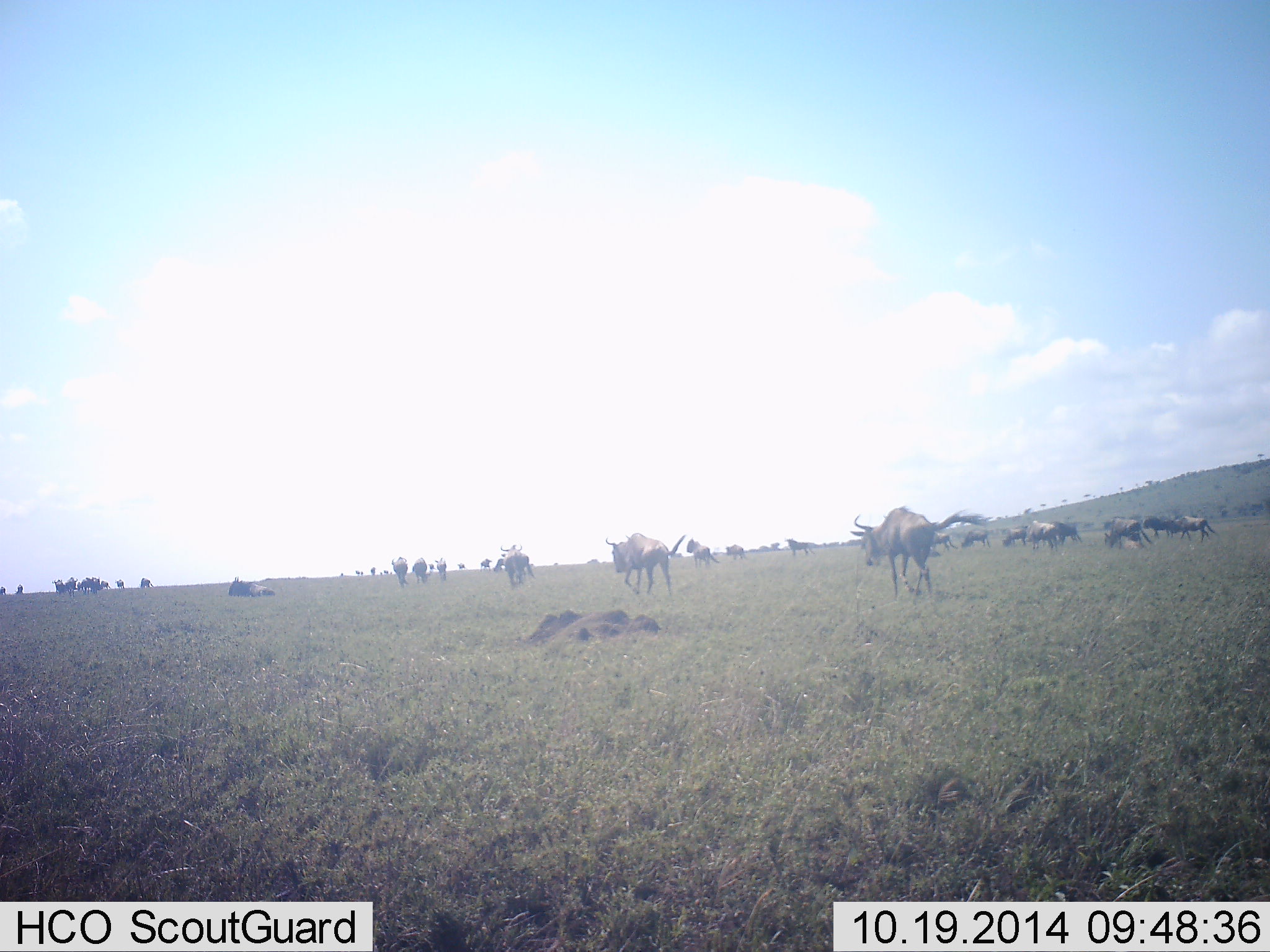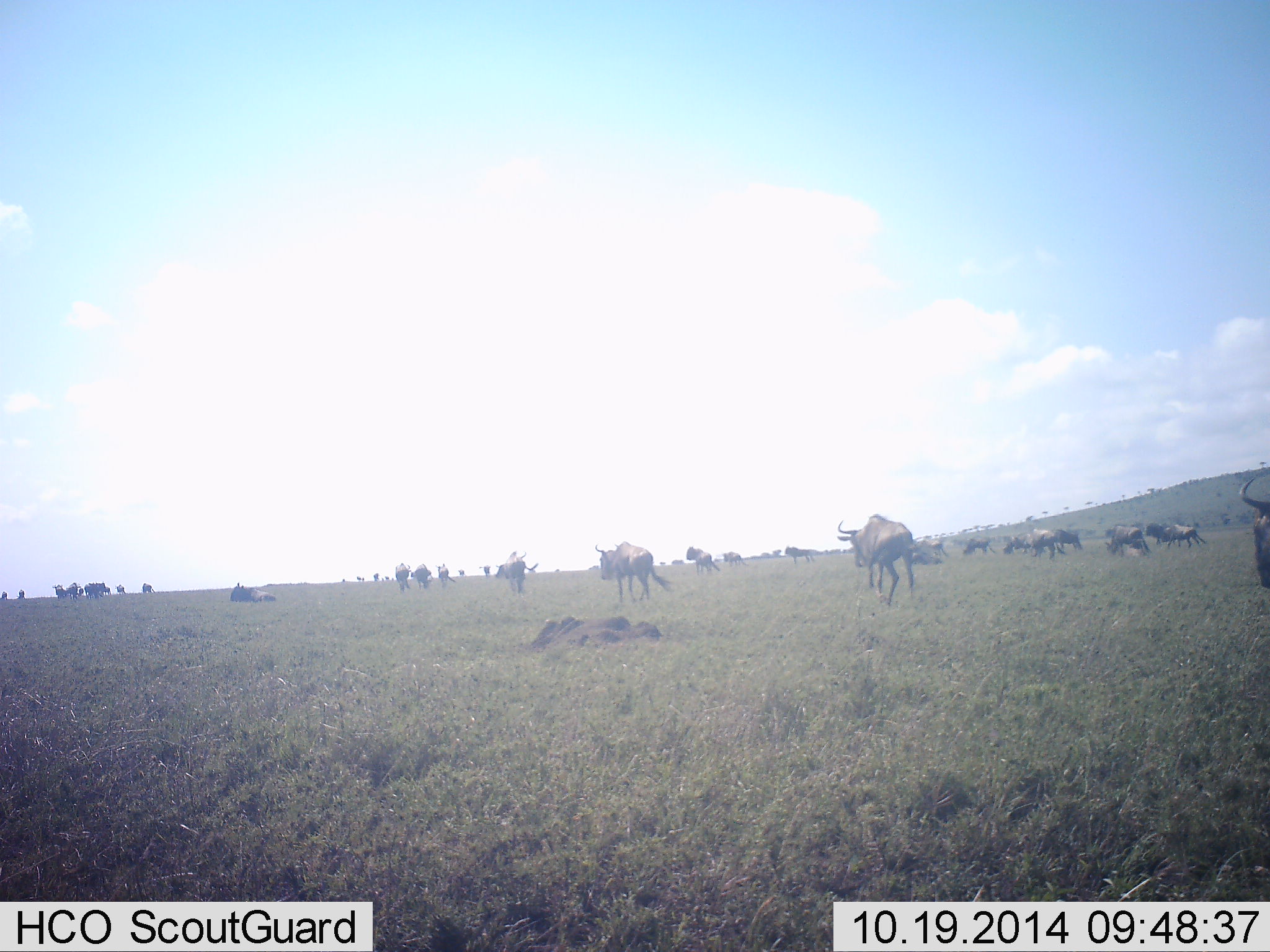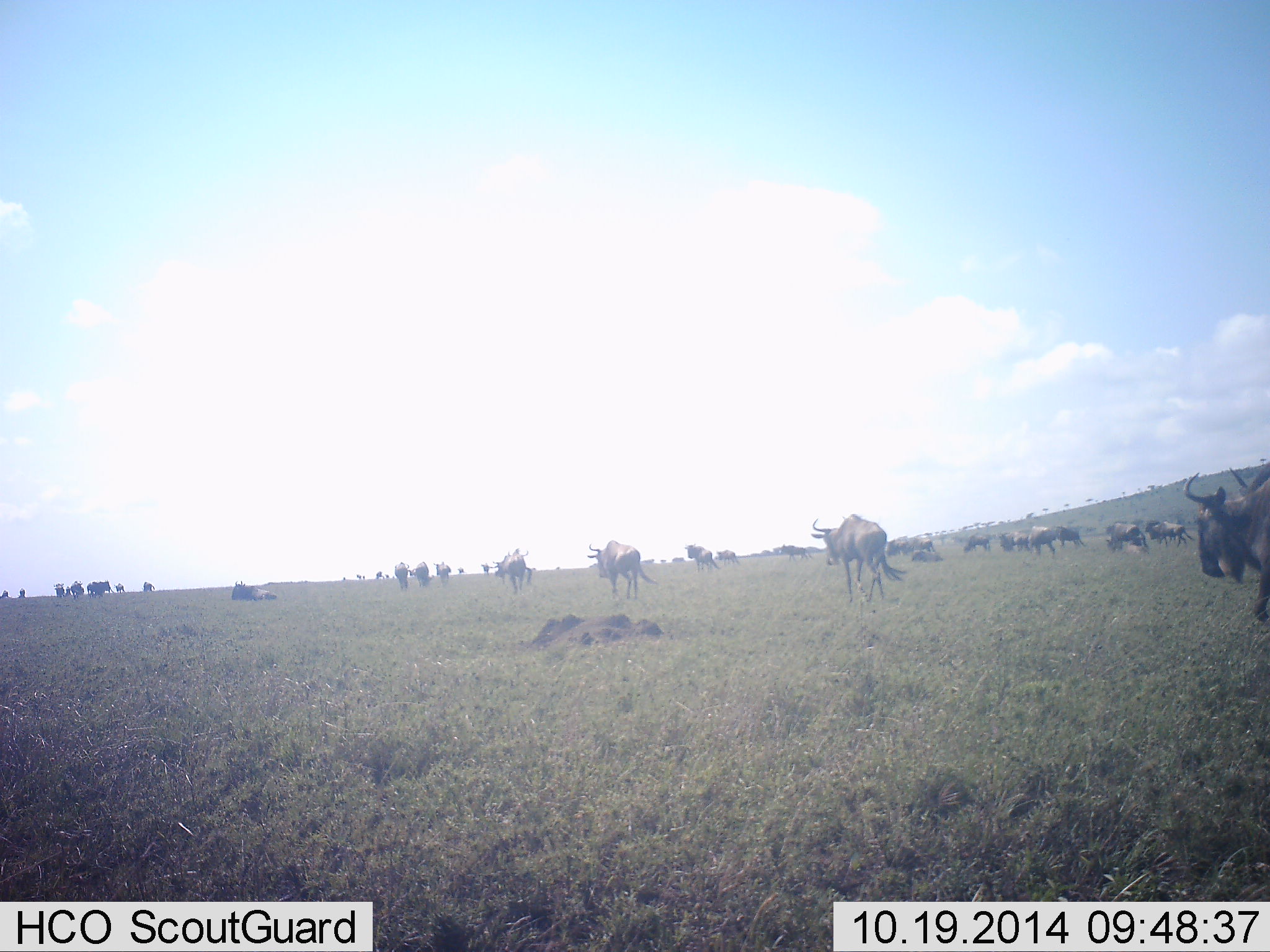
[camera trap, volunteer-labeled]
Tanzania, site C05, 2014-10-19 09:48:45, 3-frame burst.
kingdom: Animalia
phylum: Chordata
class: Mammalia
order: Artiodactyla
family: Bovidae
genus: Connochaetes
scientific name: Connochaetes taurinus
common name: blue wildebeest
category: wildebeest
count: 11-50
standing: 20%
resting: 40%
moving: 100%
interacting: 0%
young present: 0%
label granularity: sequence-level